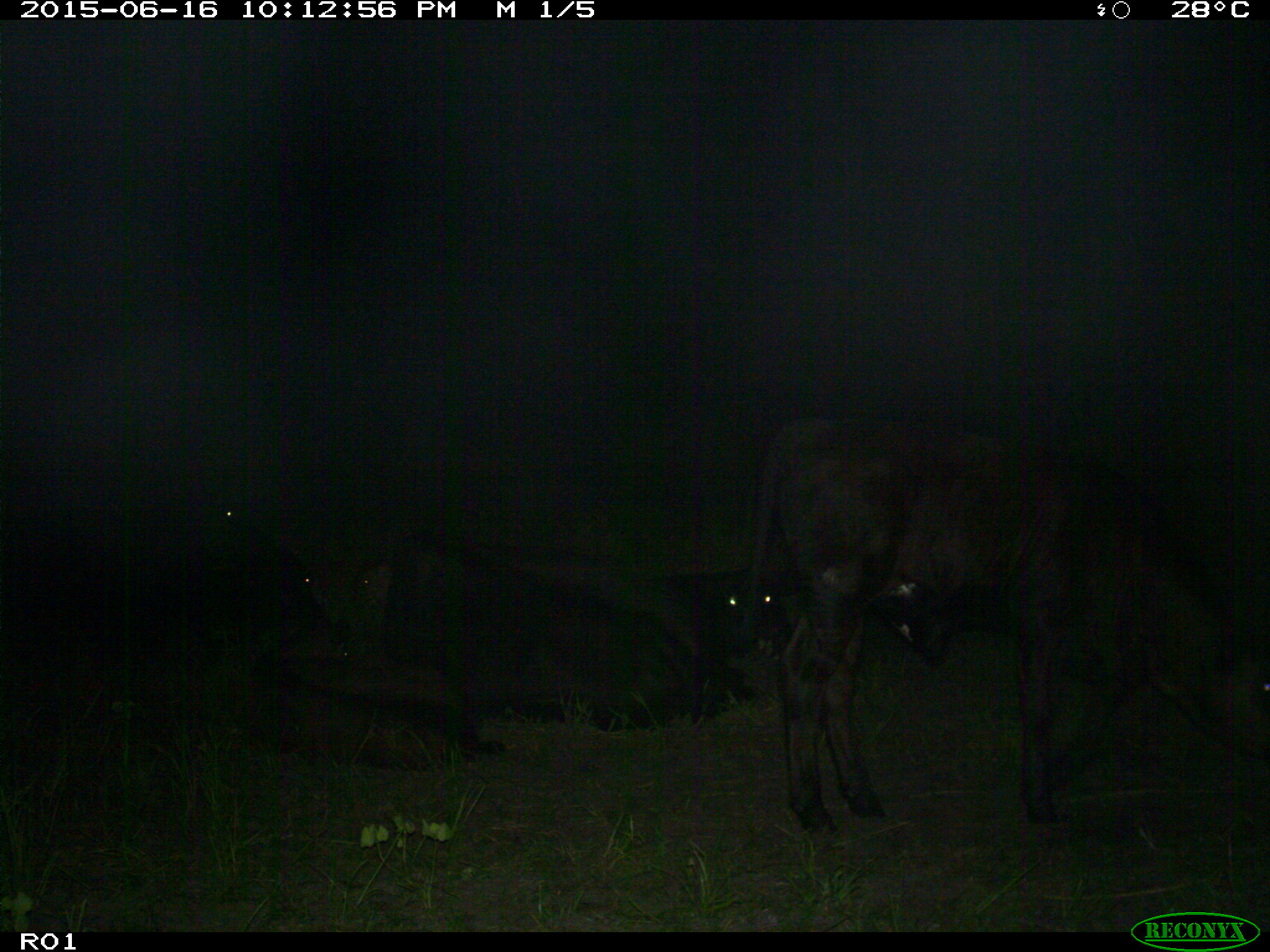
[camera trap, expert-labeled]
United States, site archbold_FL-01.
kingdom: Animalia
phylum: Chordata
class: Mammalia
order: Artiodactyla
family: Bovidae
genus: Bos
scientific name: Bos taurus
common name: domestic cow